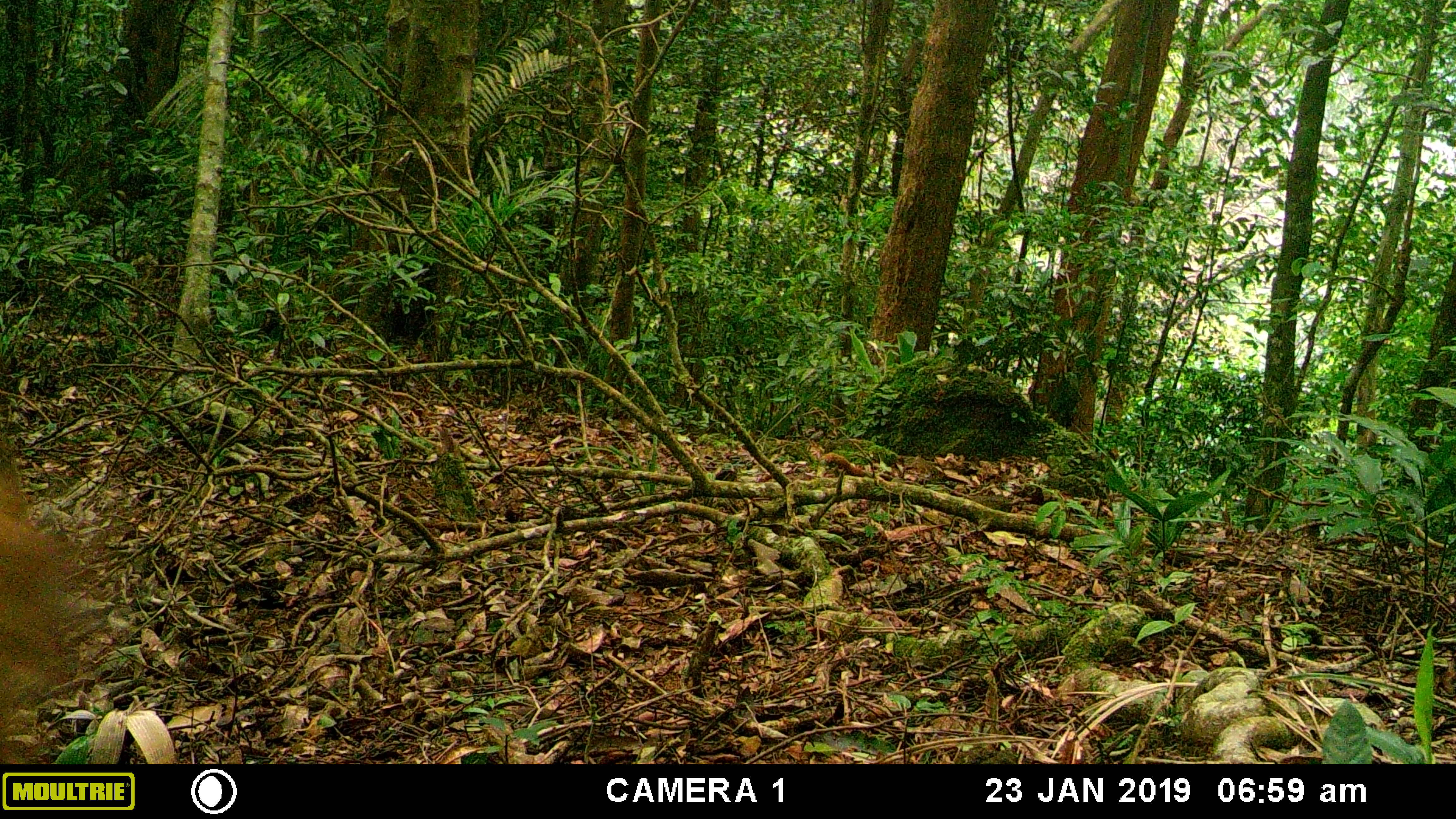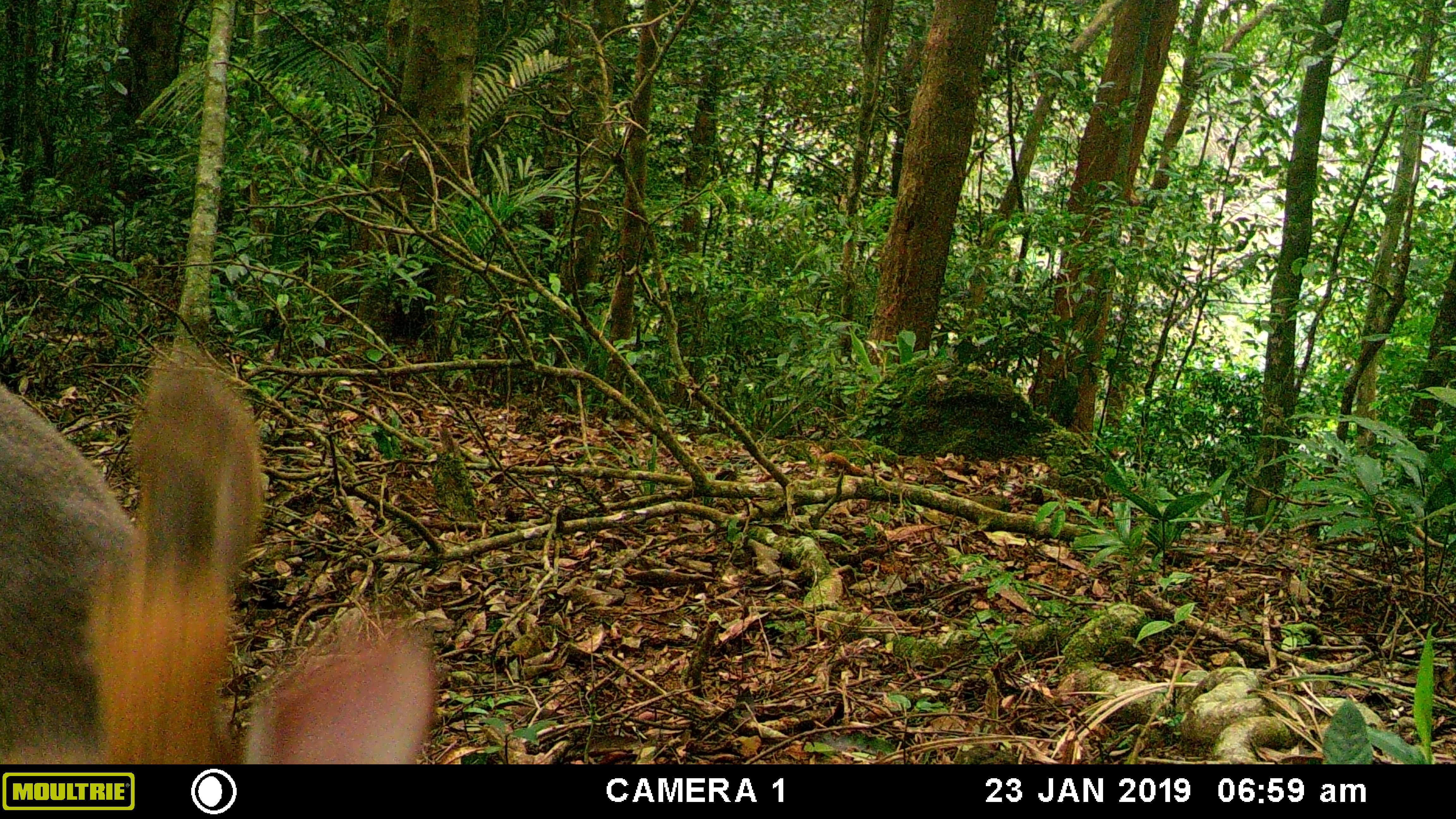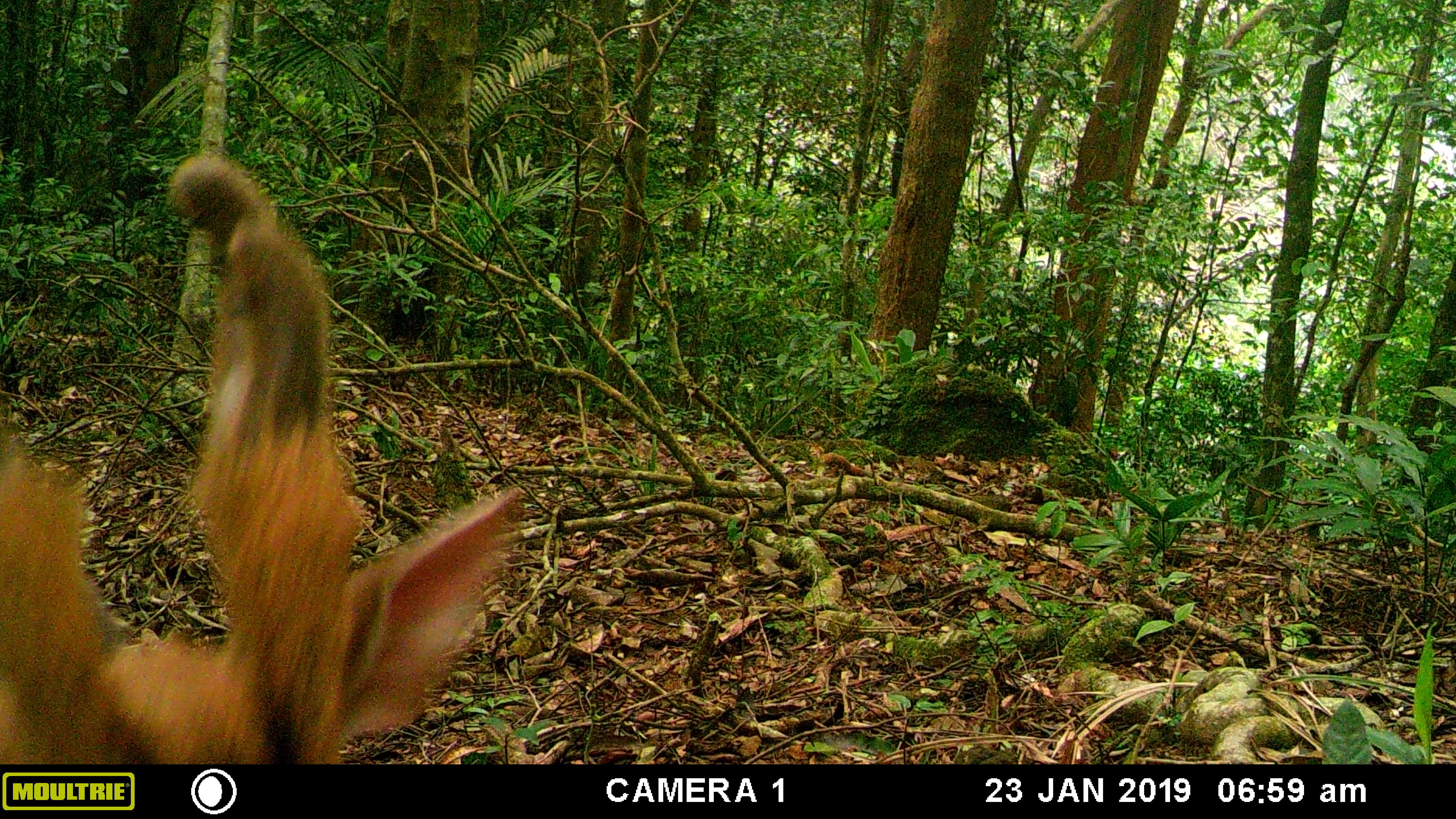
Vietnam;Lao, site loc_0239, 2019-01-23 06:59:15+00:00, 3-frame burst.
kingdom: Animalia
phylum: Chordata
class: Mammalia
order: Artiodactyla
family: Cervidae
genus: Muntiacus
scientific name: Muntiacus vuquangensis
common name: large-antlered muntjac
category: large antlered muntjac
Large antlered muntjac (large-antlered muntjac) (Muntiacus vuquangensis). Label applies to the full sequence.